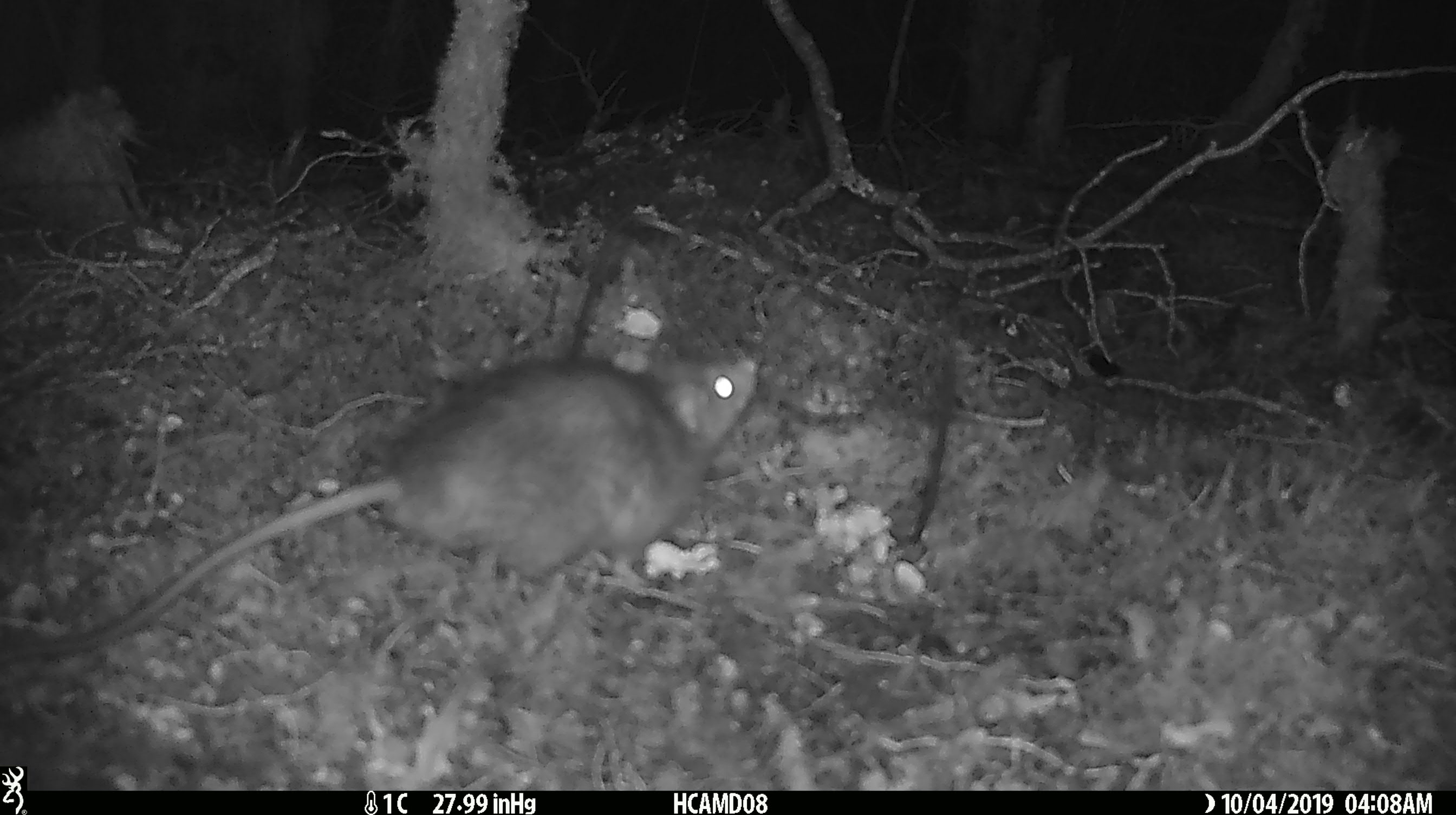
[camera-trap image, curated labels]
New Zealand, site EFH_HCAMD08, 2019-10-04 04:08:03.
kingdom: Animalia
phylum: Chordata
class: Mammalia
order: Rodentia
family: Muridae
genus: Rattus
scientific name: Rattus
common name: rat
Rat (Rattus).